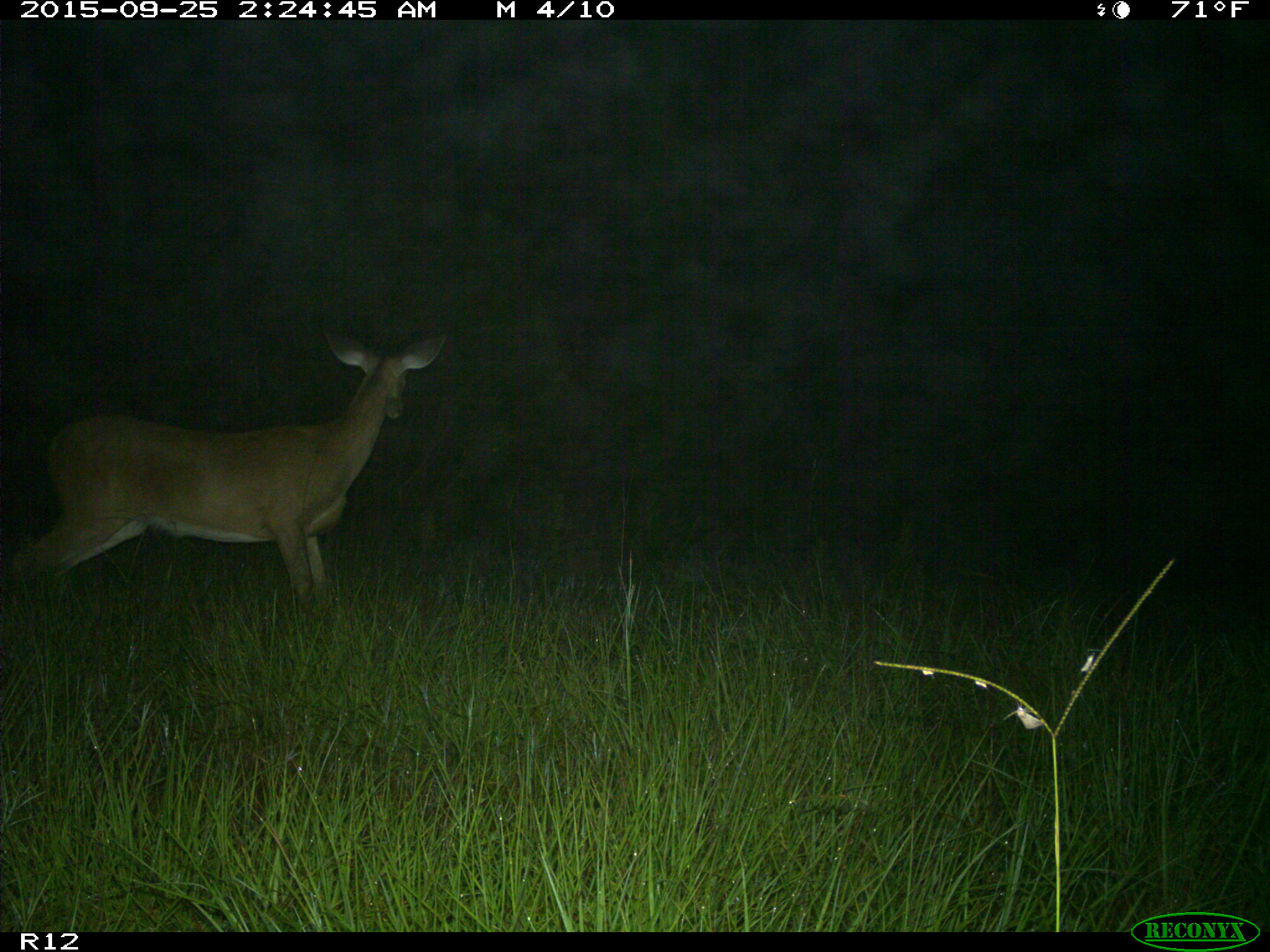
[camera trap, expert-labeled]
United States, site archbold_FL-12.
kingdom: Animalia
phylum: Chordata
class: Mammalia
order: Artiodactyla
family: Cervidae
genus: Odocoileus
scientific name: Odocoileus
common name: deer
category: unidentified deer